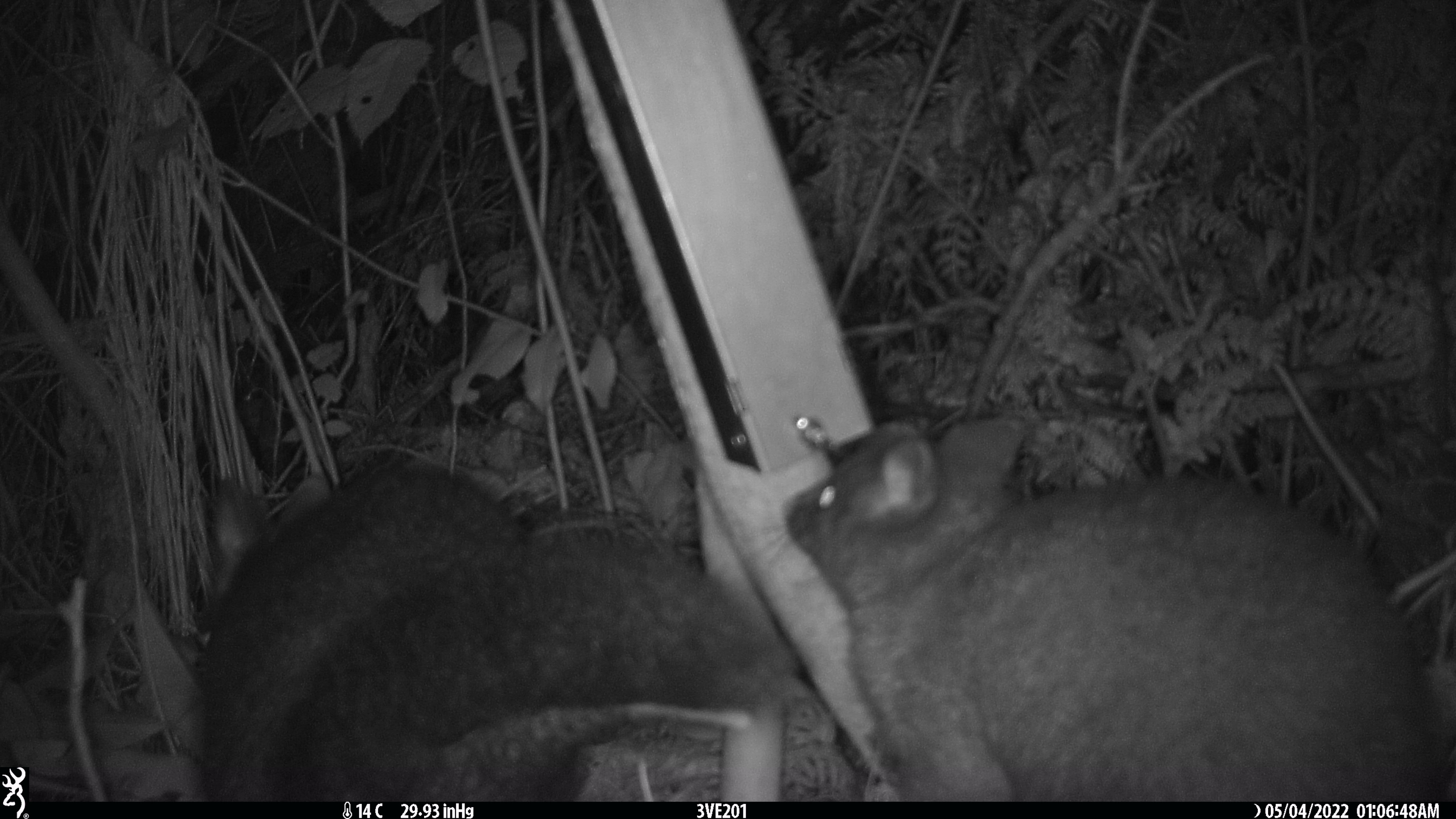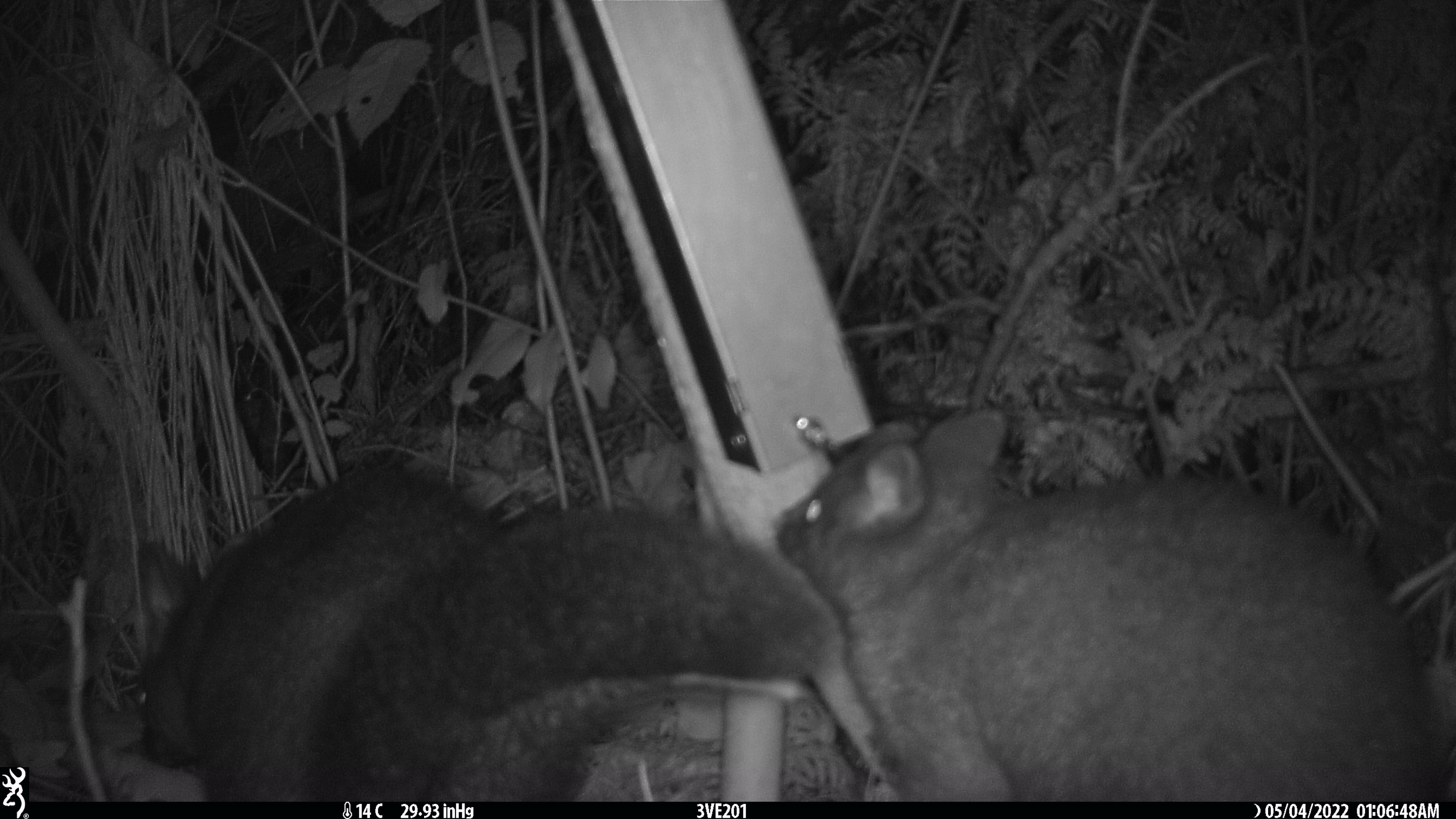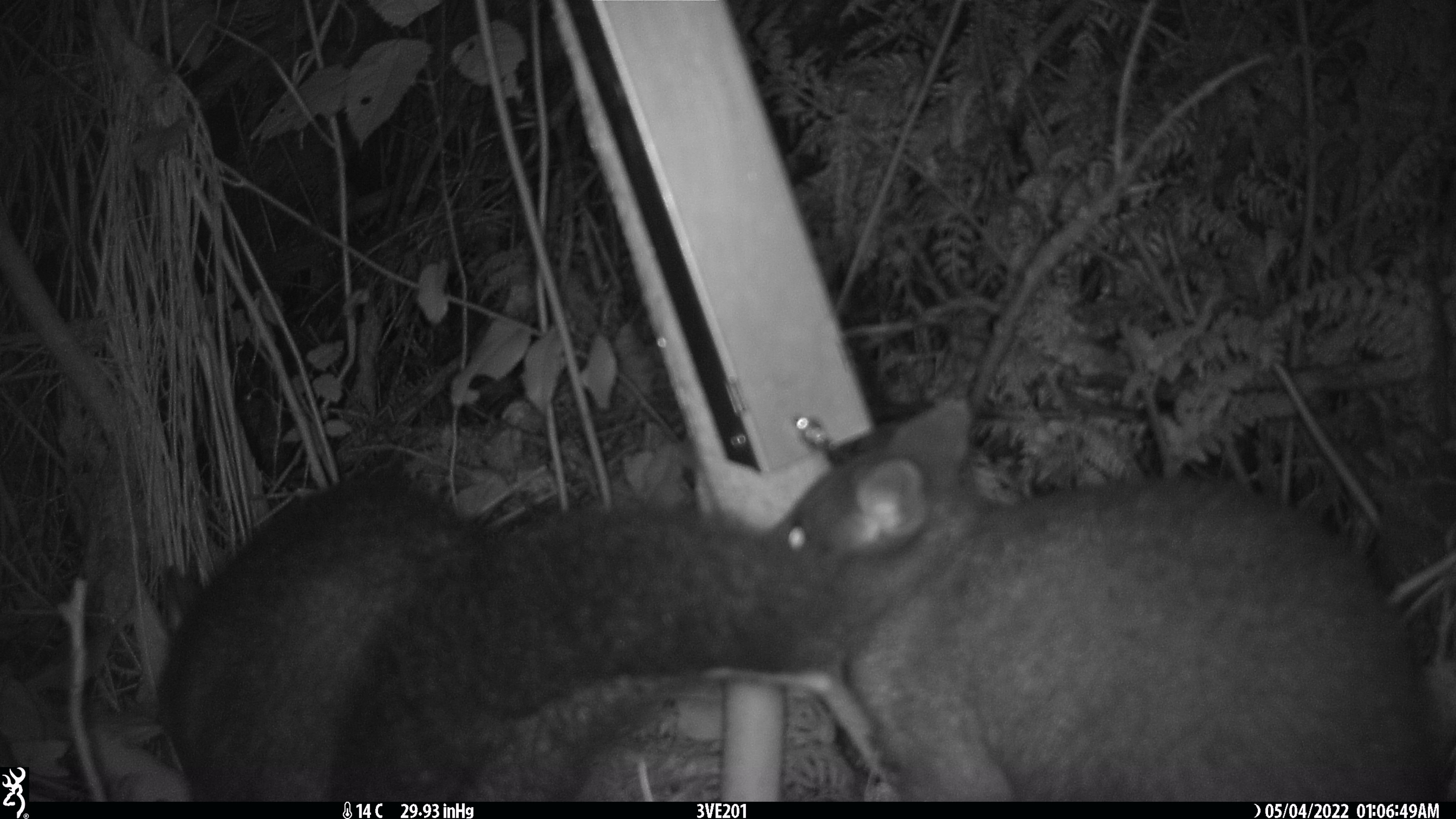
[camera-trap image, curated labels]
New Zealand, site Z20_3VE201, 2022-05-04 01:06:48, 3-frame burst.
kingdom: Animalia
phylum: Chordata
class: Mammalia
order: Diprotodontia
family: Phalangeridae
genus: Trichosurus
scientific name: Trichosurus vulpecula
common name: common brushtail possum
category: possum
Possum (common brushtail possum) (Trichosurus vulpecula).